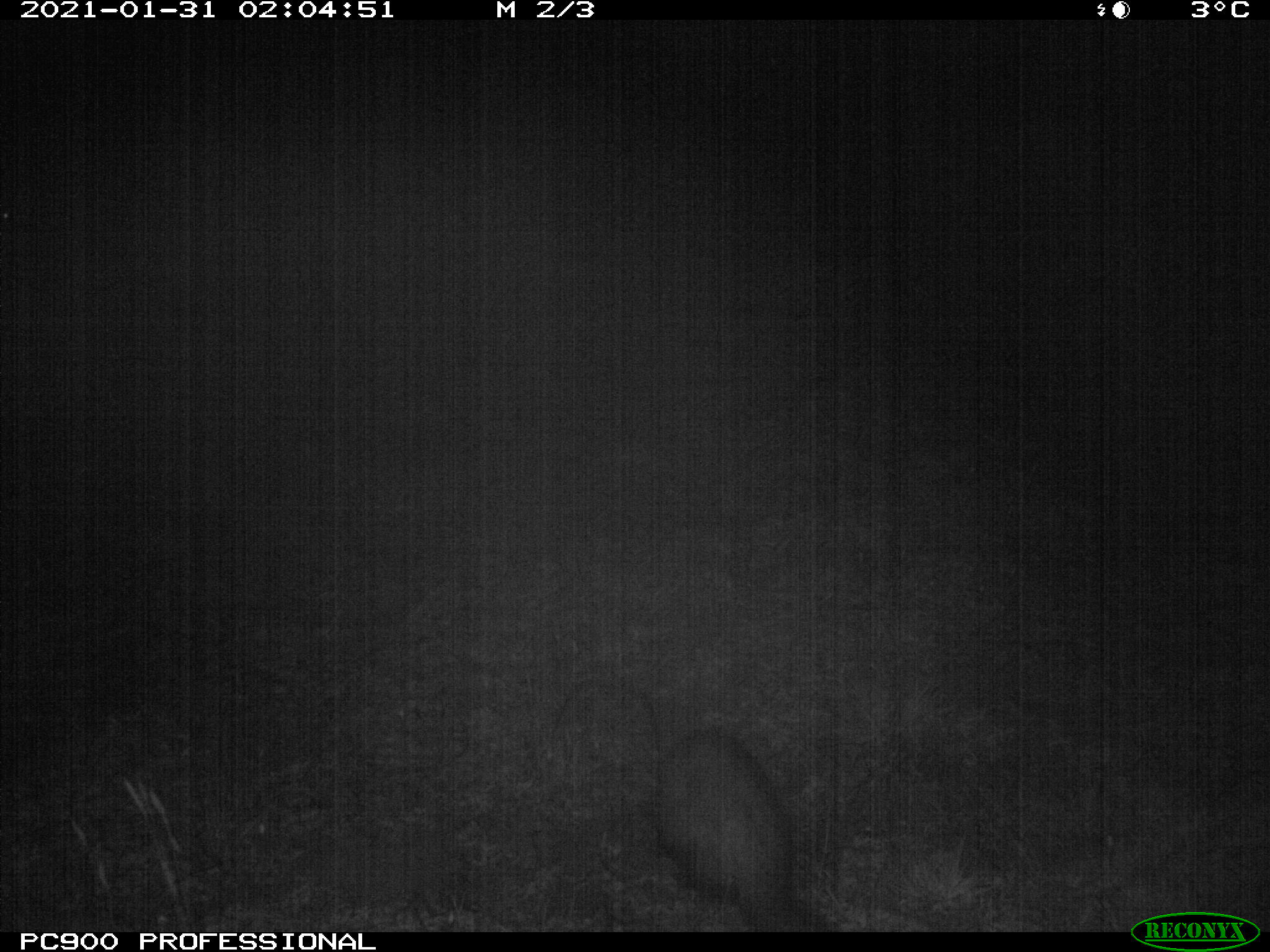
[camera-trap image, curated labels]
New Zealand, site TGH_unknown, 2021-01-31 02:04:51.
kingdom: Animalia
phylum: Chordata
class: Mammalia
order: Carnivora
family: Mustelidae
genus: Mustela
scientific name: Mustela furo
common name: ferret